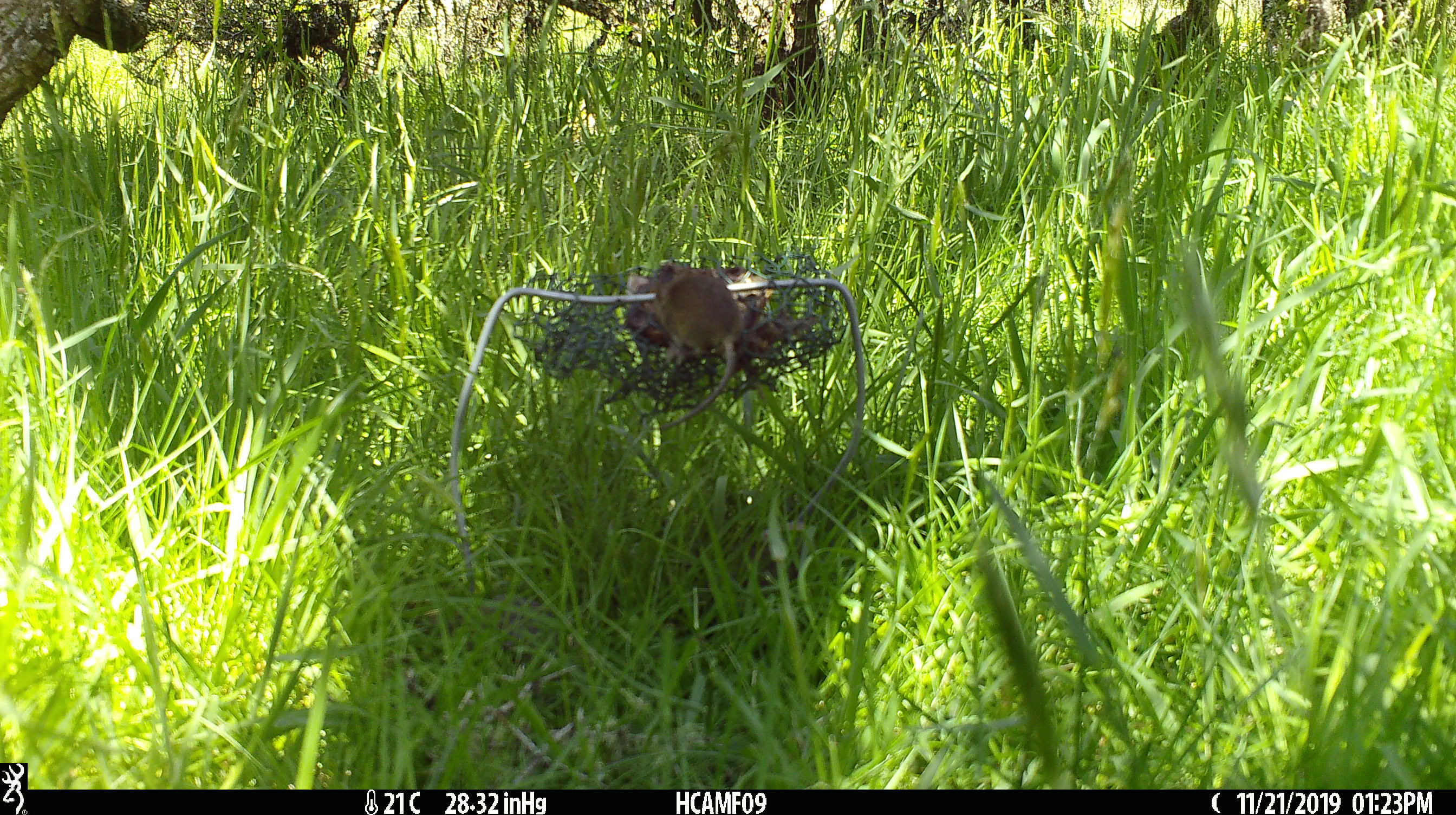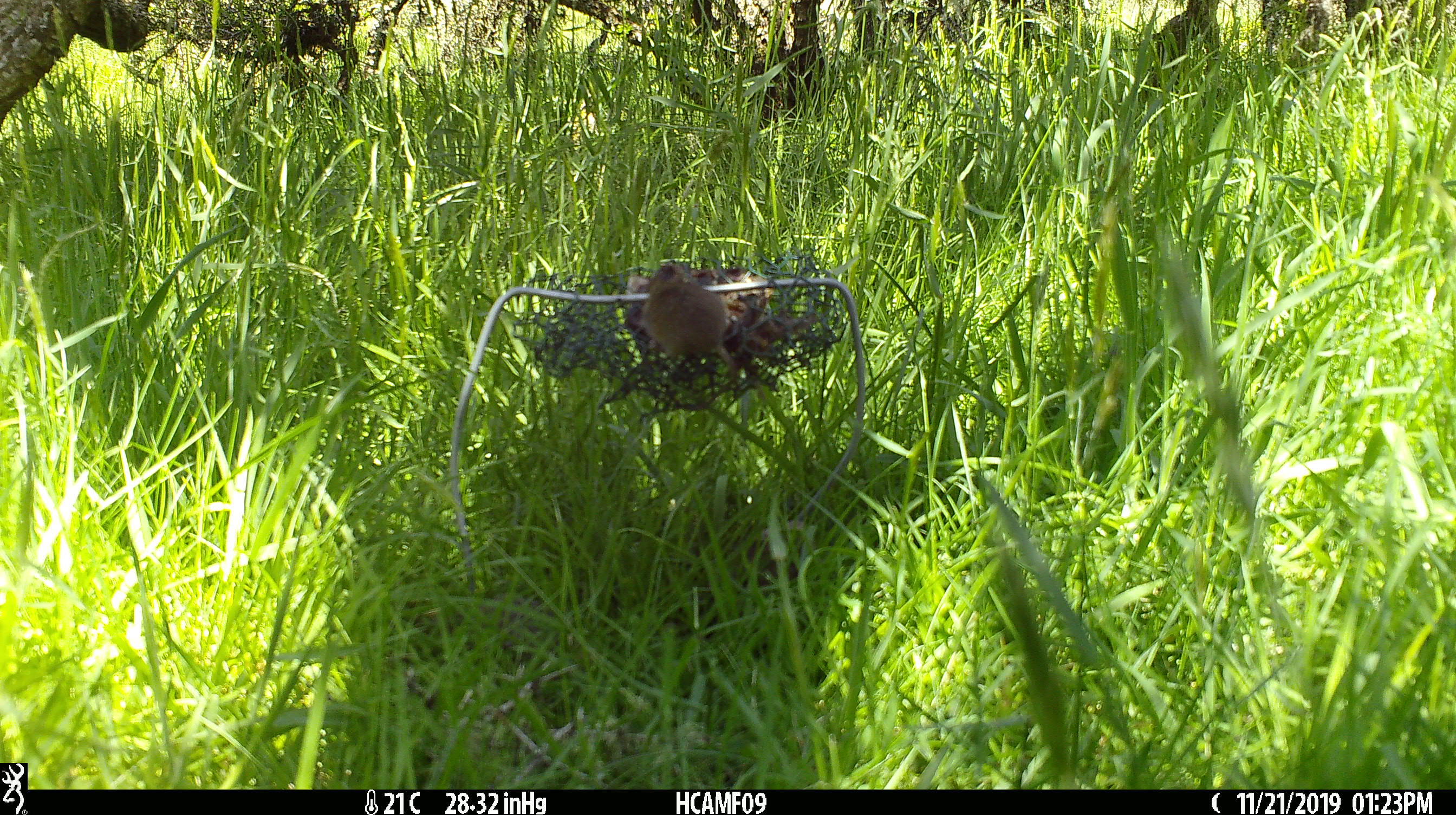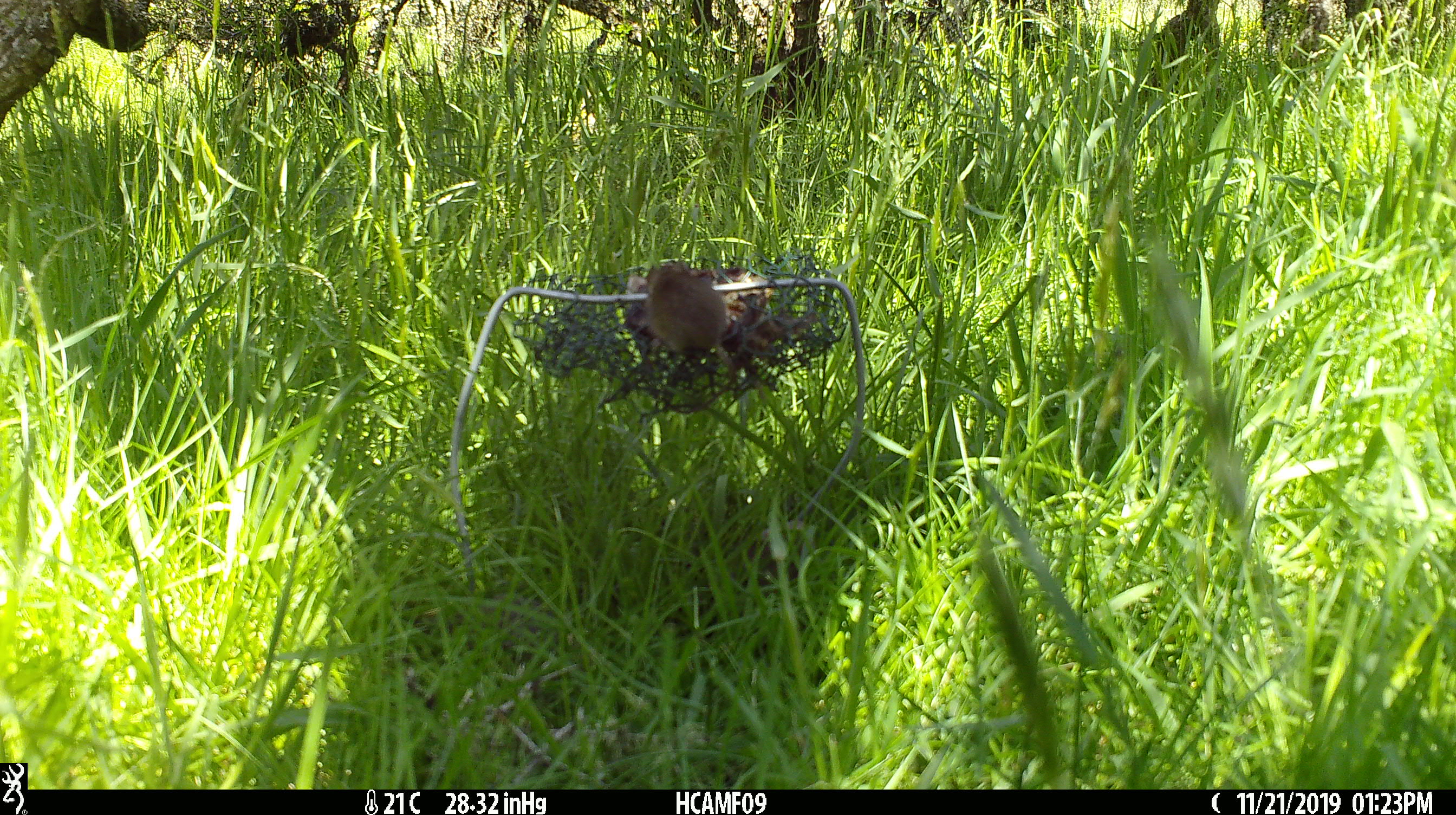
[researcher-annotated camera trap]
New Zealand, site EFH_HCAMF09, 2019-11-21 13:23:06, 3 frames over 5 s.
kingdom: Animalia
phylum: Chordata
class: Mammalia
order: Rodentia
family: Muridae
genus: Mus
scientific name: Mus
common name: mouse